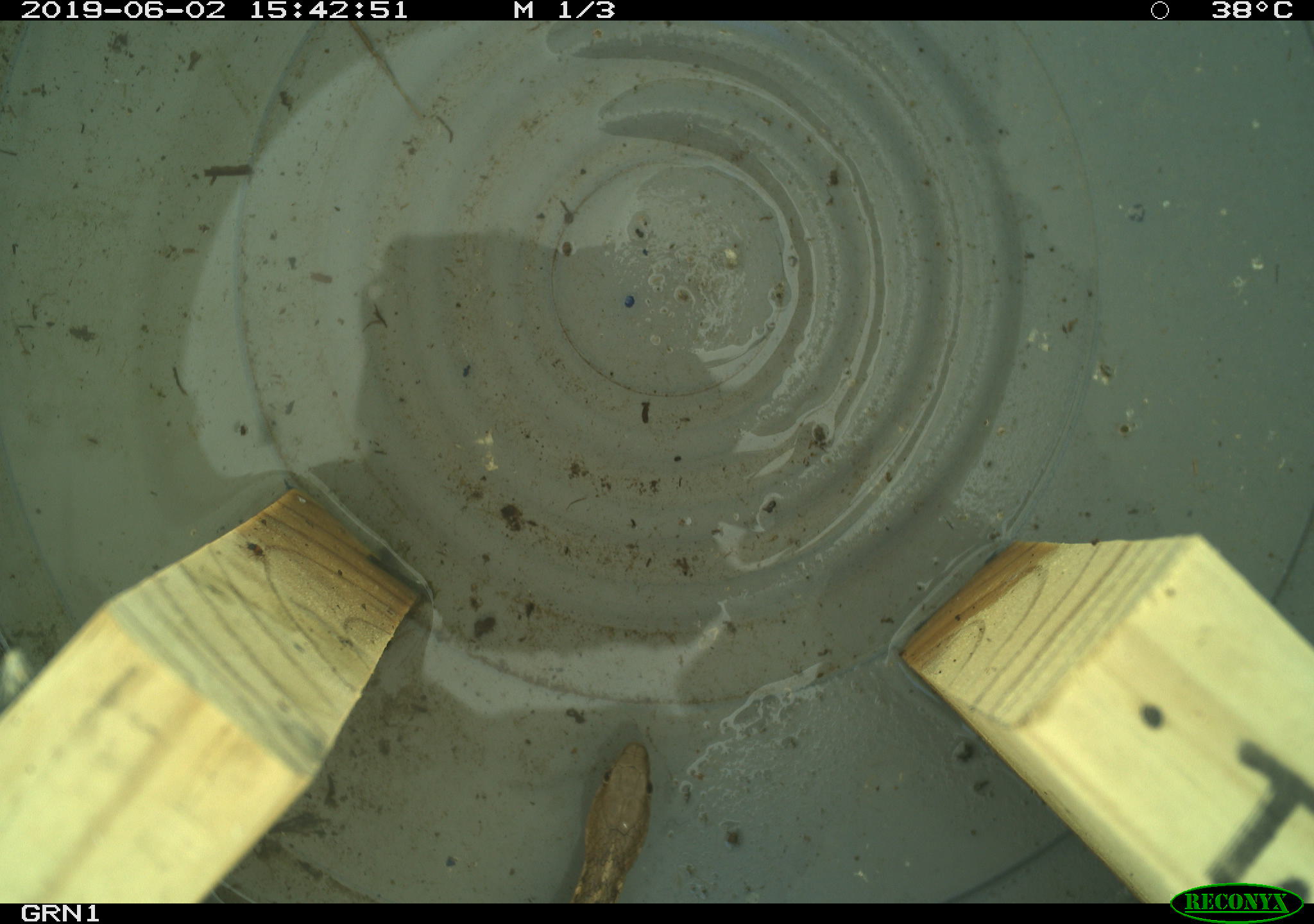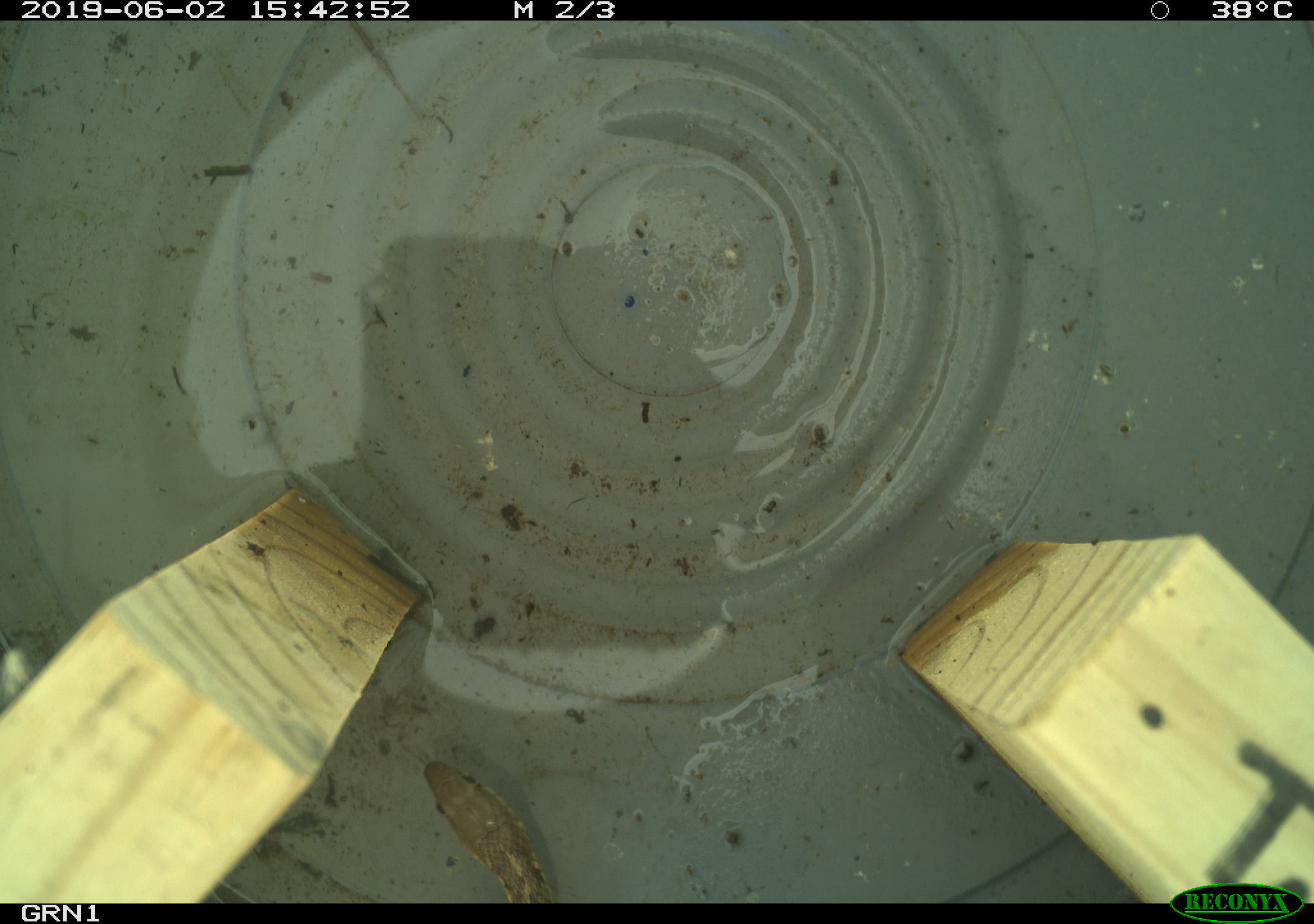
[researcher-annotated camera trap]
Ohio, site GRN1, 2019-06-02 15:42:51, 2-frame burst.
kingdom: Animalia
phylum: Chordata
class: Reptilia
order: Squamata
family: Colubridae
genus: Thamnophis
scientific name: Thamnophis sirtalis sirtalis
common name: eastern gartersnake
Eastern gartersnake (Thamnophis sirtalis sirtalis).